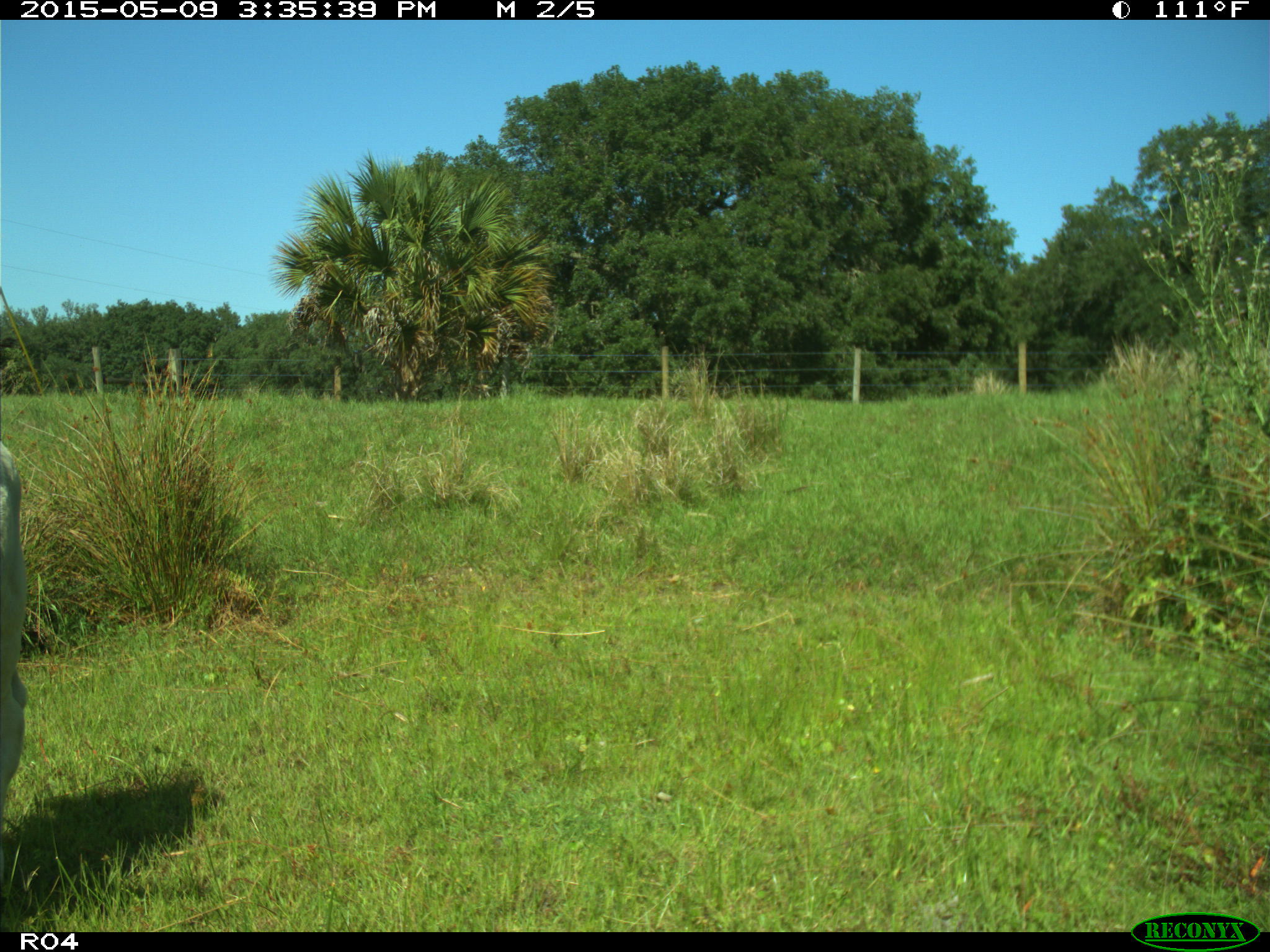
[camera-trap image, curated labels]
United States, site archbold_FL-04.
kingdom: Animalia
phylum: Chordata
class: Mammalia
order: Artiodactyla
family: Bovidae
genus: Bos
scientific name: Bos taurus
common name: domestic cow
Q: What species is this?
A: Bos taurus (domestic cow).